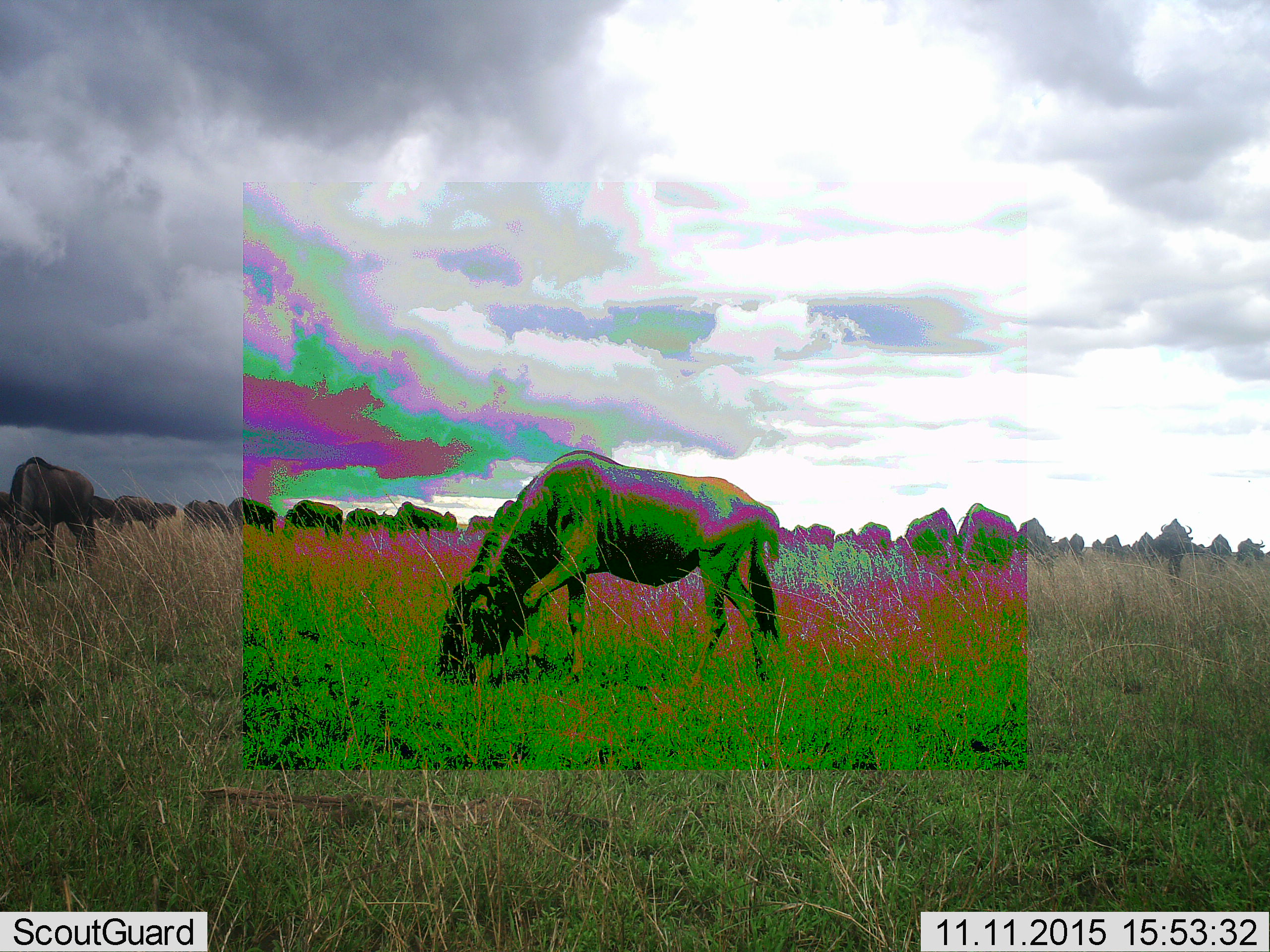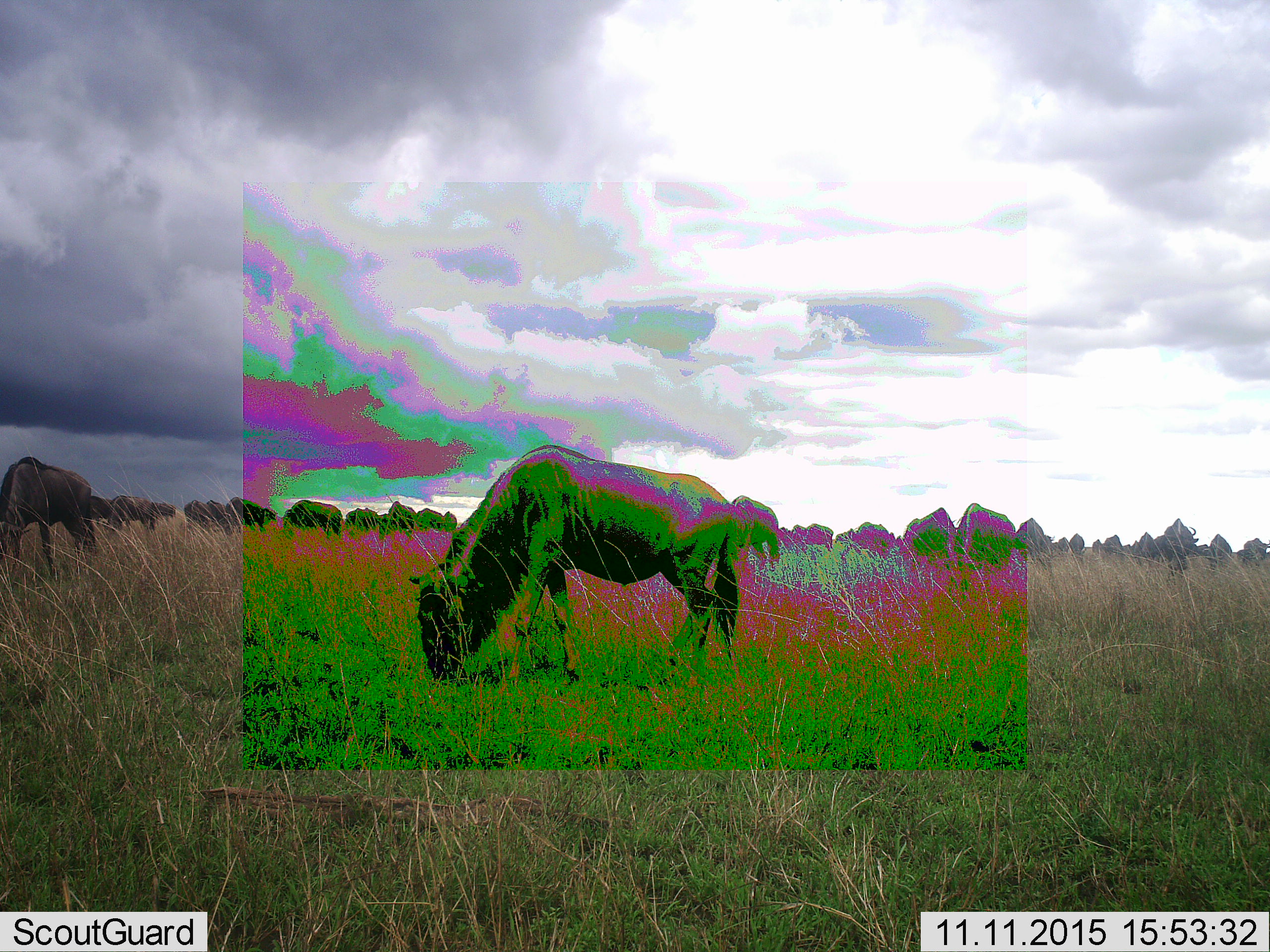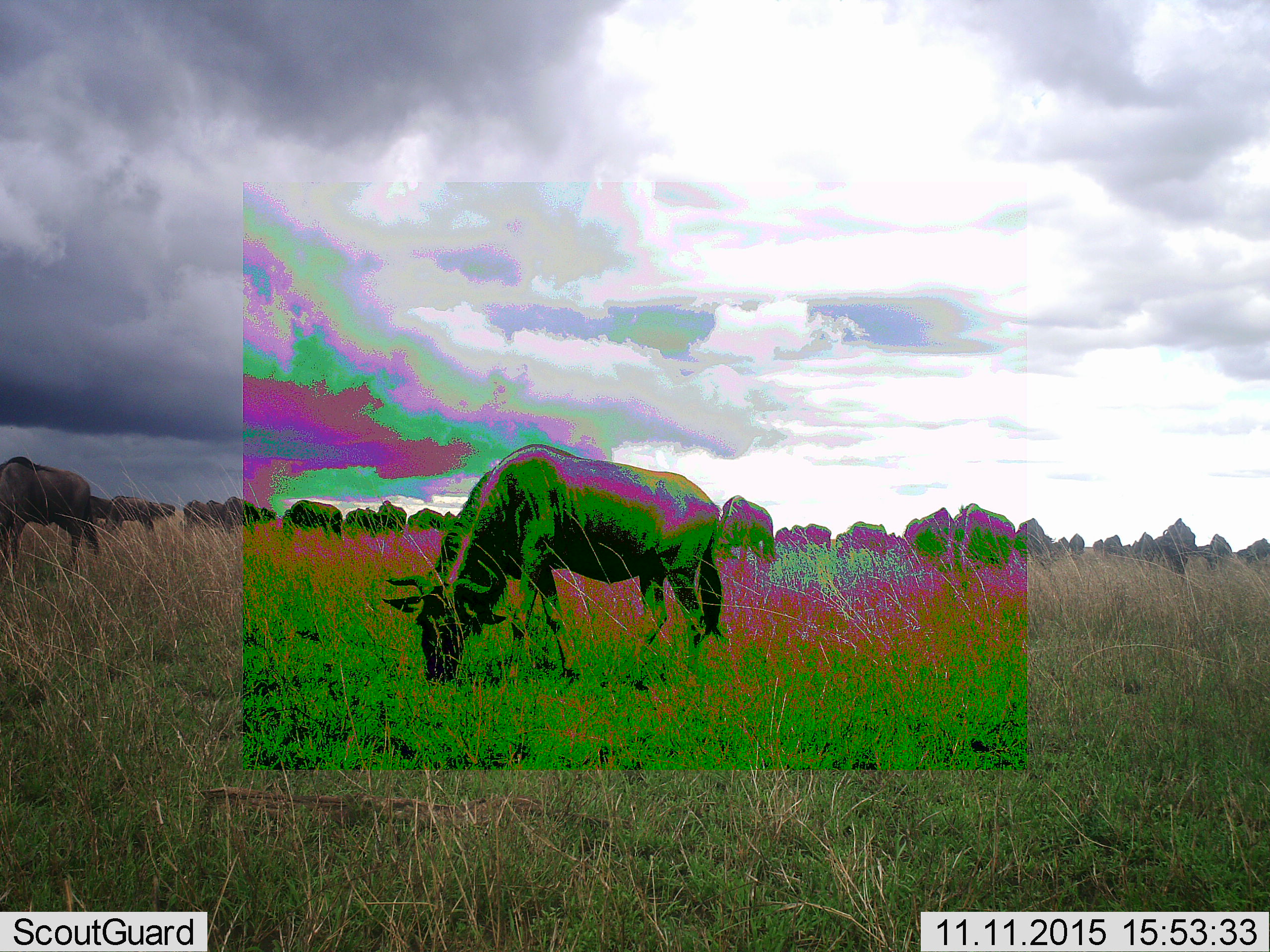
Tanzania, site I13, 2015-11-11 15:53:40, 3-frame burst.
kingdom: Animalia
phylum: Chordata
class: Mammalia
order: Artiodactyla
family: Bovidae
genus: Connochaetes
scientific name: Connochaetes taurinus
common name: blue wildebeest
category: wildebeest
Wildebeest (blue wildebeest) (Connochaetes taurinus), count 11-50. Behavior (volunteer vote fractions): standing 20%, resting 0%, moving 30%, interacting 0%. Young present (vote fraction): 0%. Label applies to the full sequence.